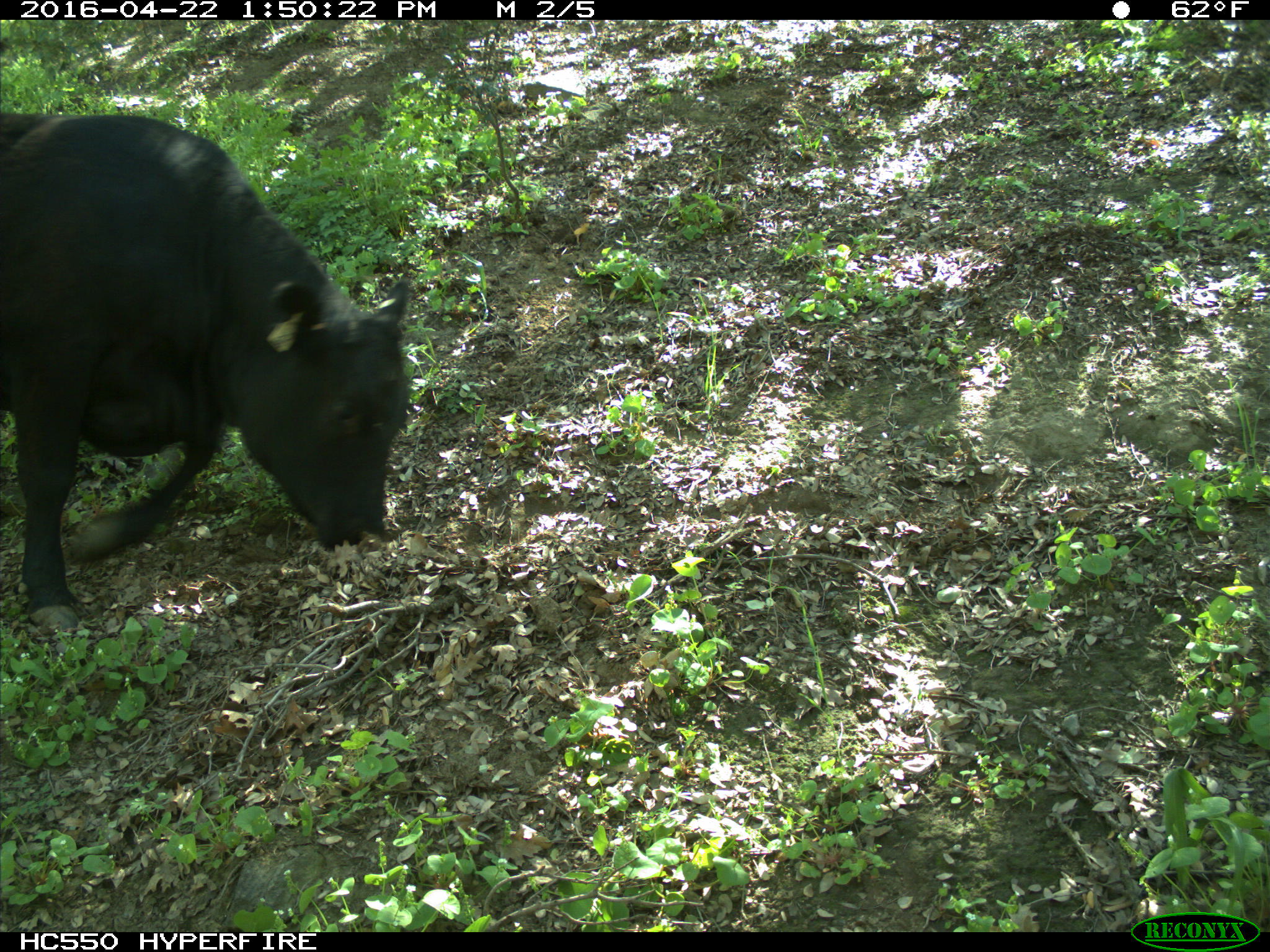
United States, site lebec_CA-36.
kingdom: Animalia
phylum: Chordata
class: Mammalia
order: Artiodactyla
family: Bovidae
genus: Bos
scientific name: Bos taurus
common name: domestic cow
Bos taurus (domestic cow).